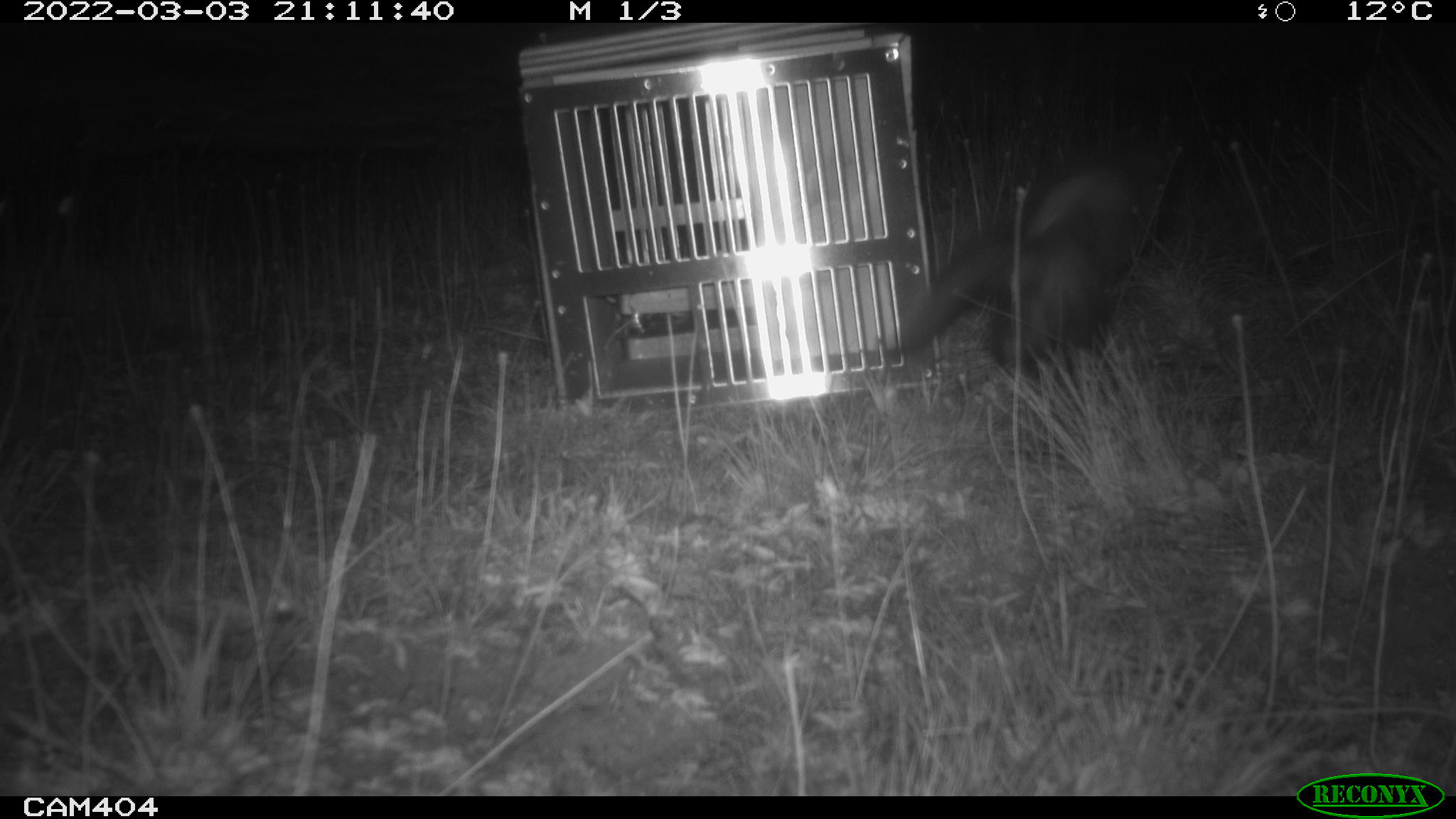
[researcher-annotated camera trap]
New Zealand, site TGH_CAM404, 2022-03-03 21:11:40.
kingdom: Animalia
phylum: Chordata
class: Mammalia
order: Carnivora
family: Mustelidae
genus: Mustela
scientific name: Mustela furo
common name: ferret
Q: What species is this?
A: Ferret (Mustela furo).